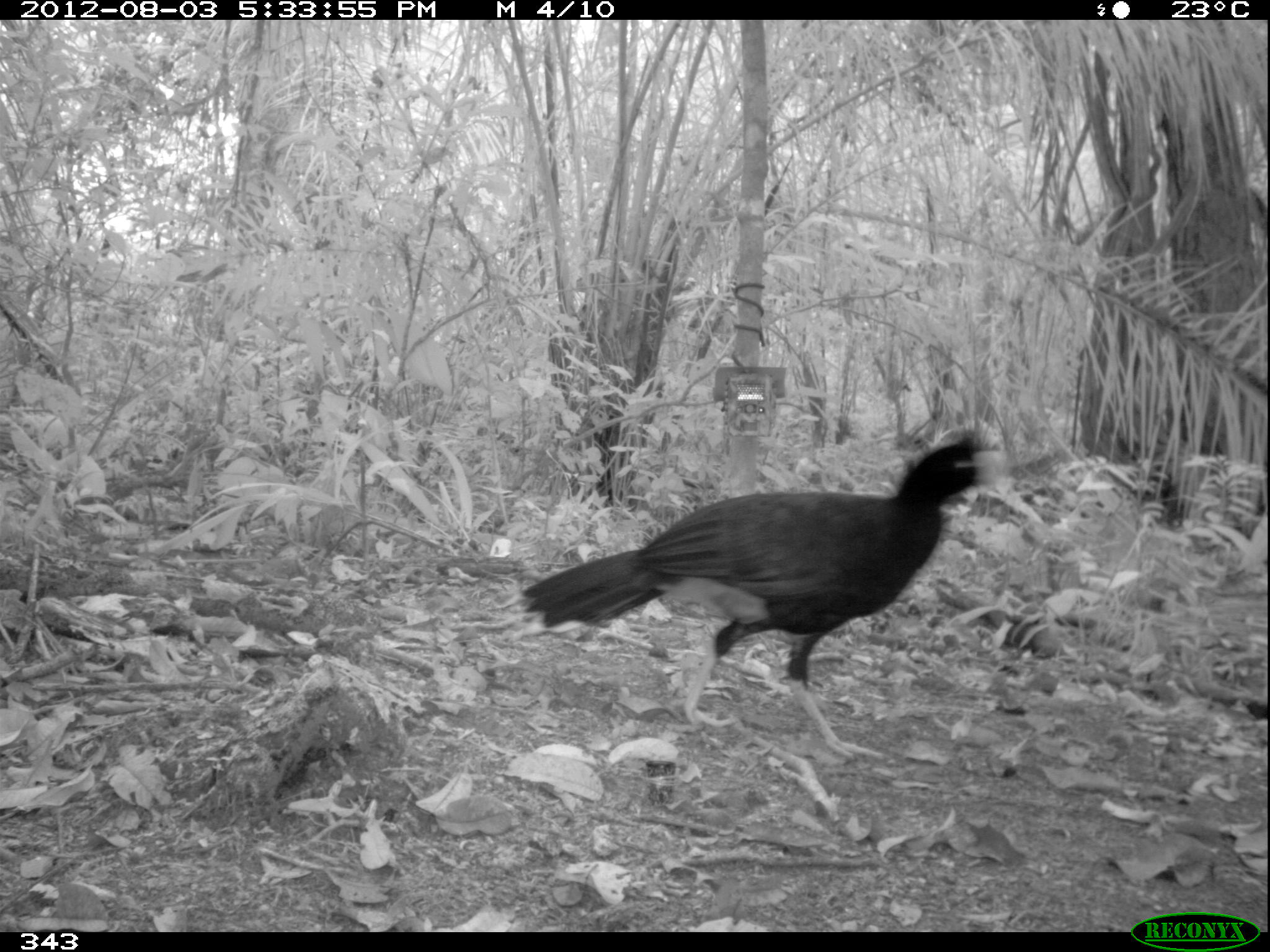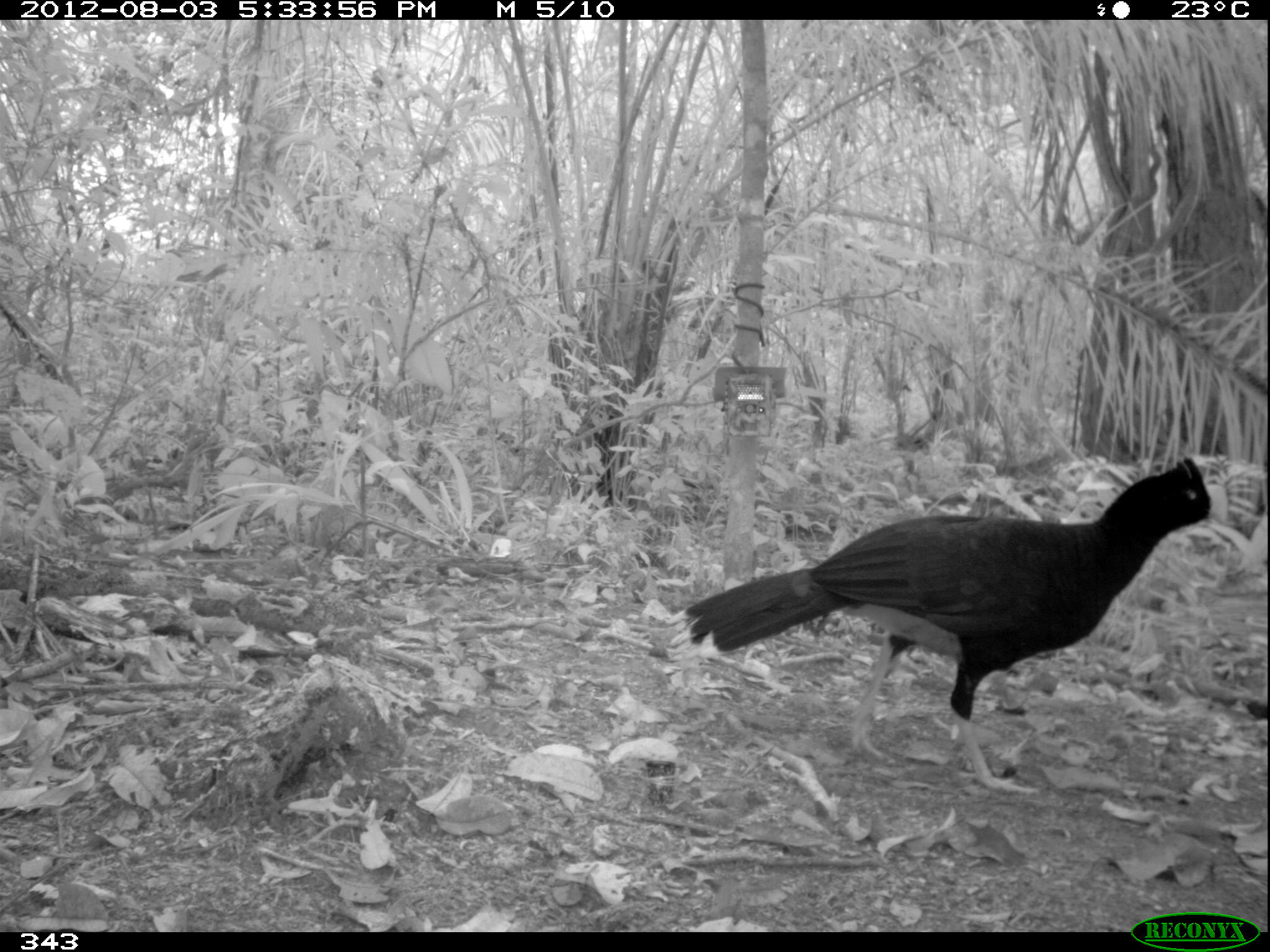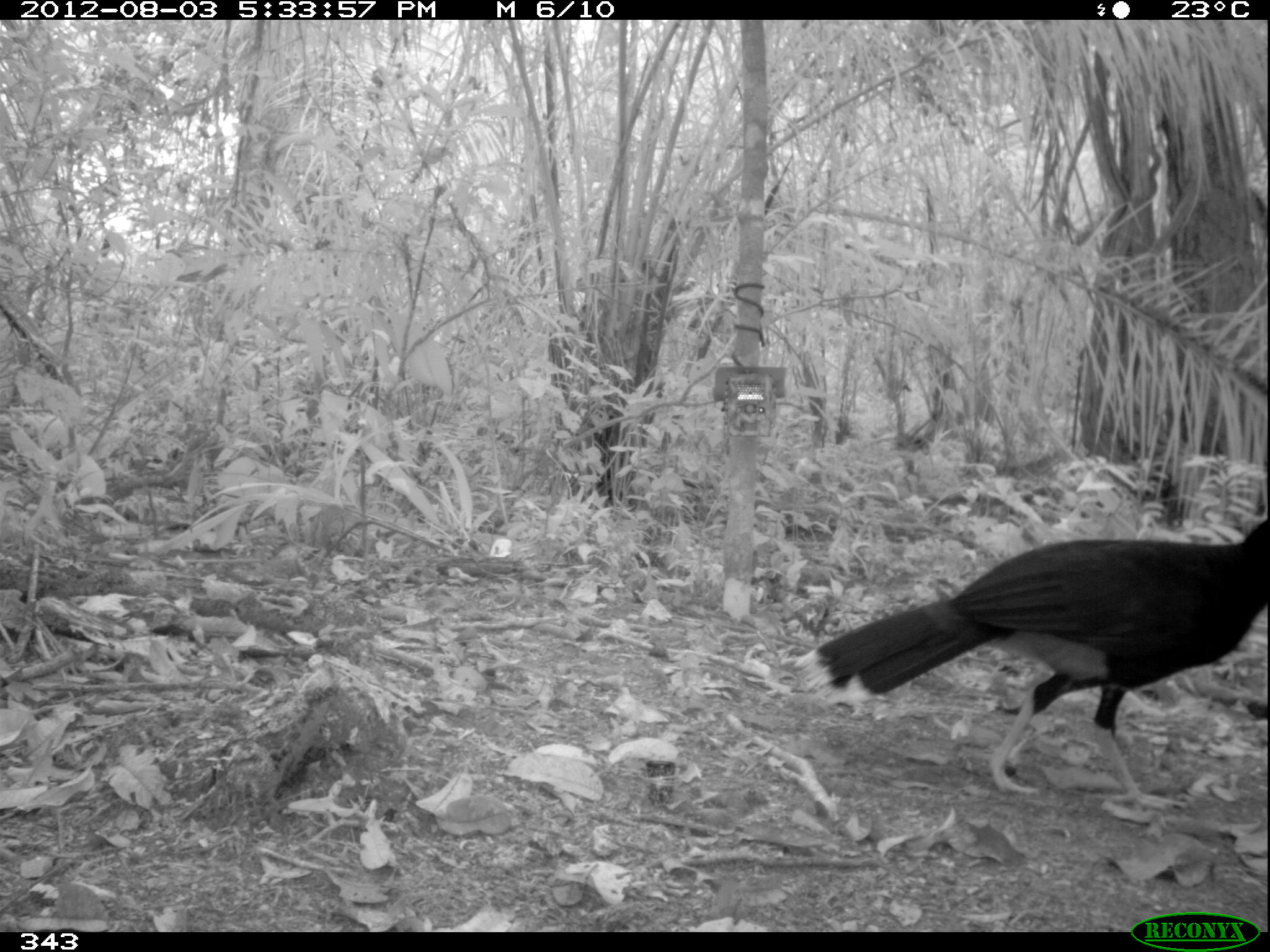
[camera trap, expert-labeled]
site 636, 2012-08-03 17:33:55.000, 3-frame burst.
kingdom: Animalia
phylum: Chordata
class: Aves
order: Galliformes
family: Cracidae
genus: Mitu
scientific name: Mitu tuberosum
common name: razor-billed curassow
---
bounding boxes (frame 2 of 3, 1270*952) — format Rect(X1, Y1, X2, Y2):
mitu tuberosum: Rect(668, 452, 1228, 794)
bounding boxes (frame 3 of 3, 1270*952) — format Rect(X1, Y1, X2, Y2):
mitu tuberosum: Rect(789, 514, 1270, 811)